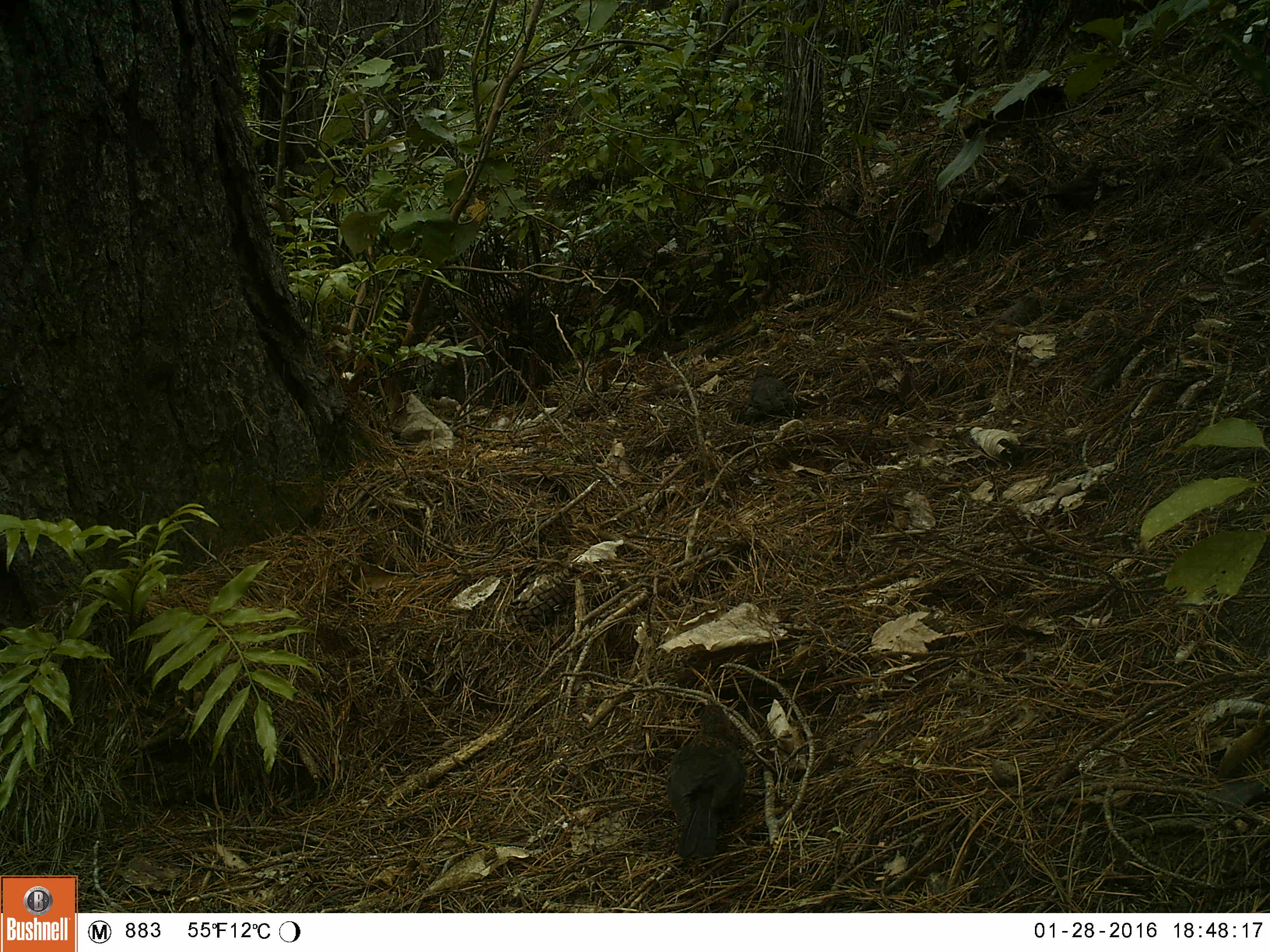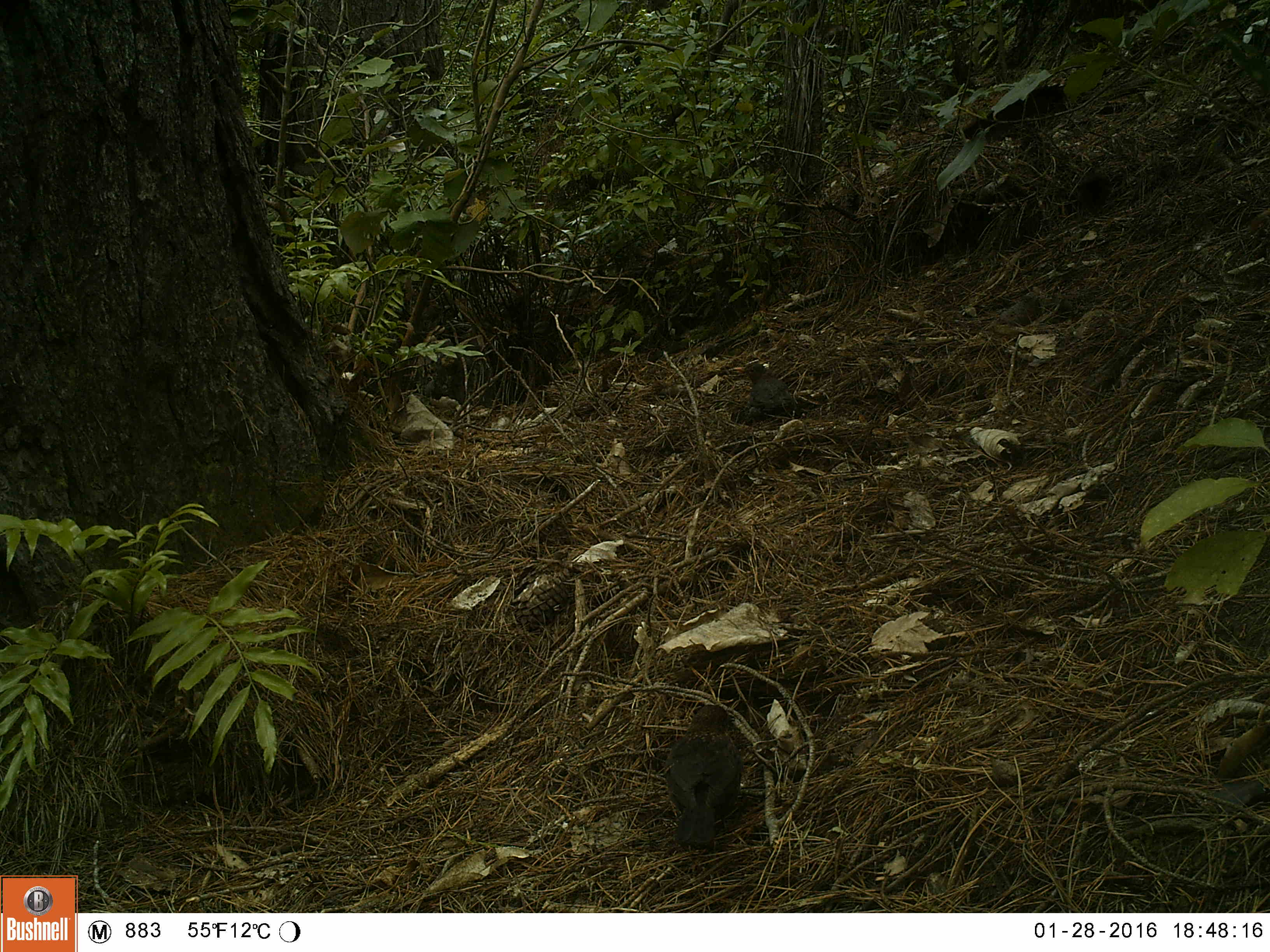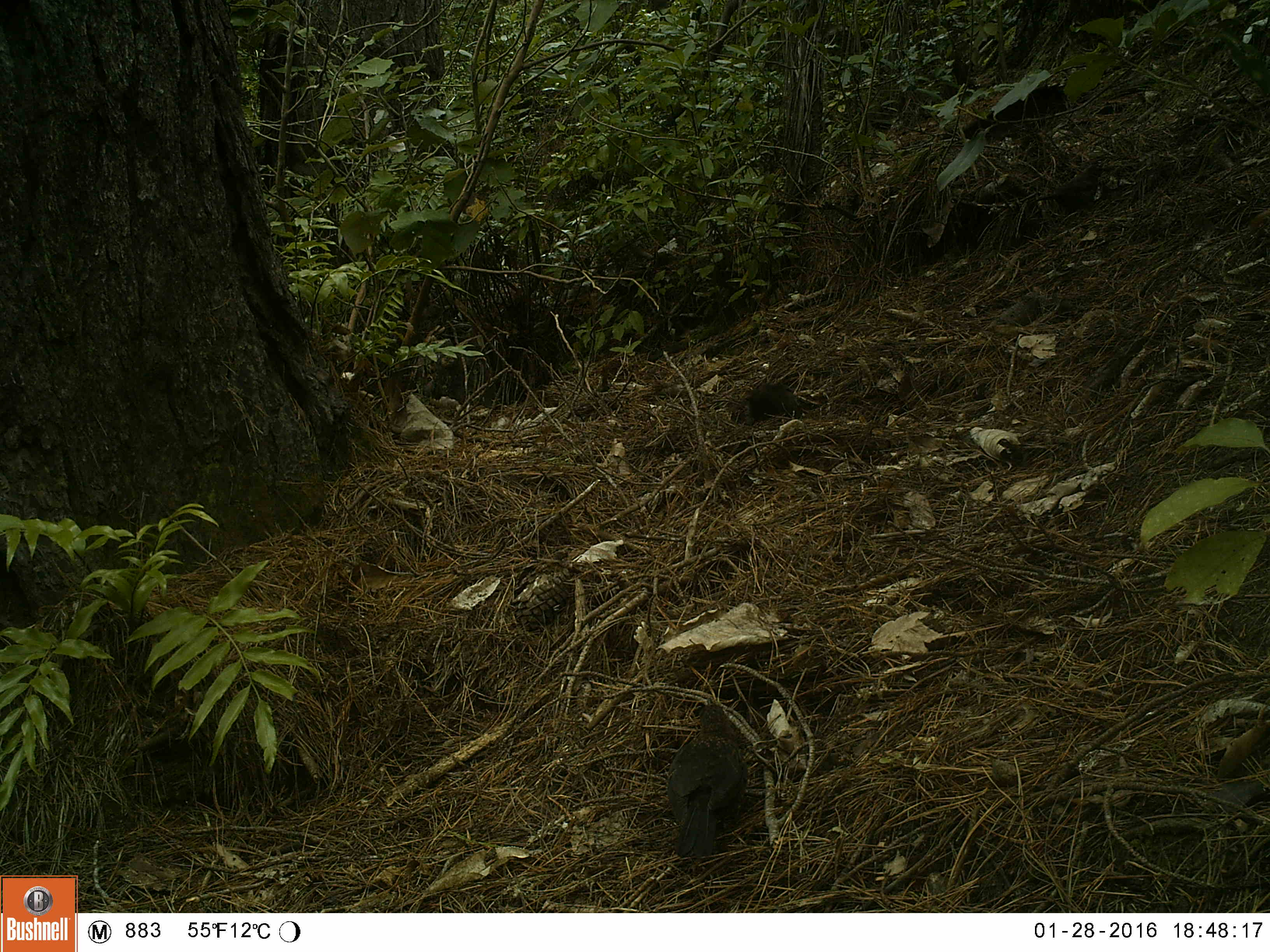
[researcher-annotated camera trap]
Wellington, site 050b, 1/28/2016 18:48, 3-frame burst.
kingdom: Animalia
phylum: Chordata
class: Aves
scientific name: Aves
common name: bird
Bird (Aves).